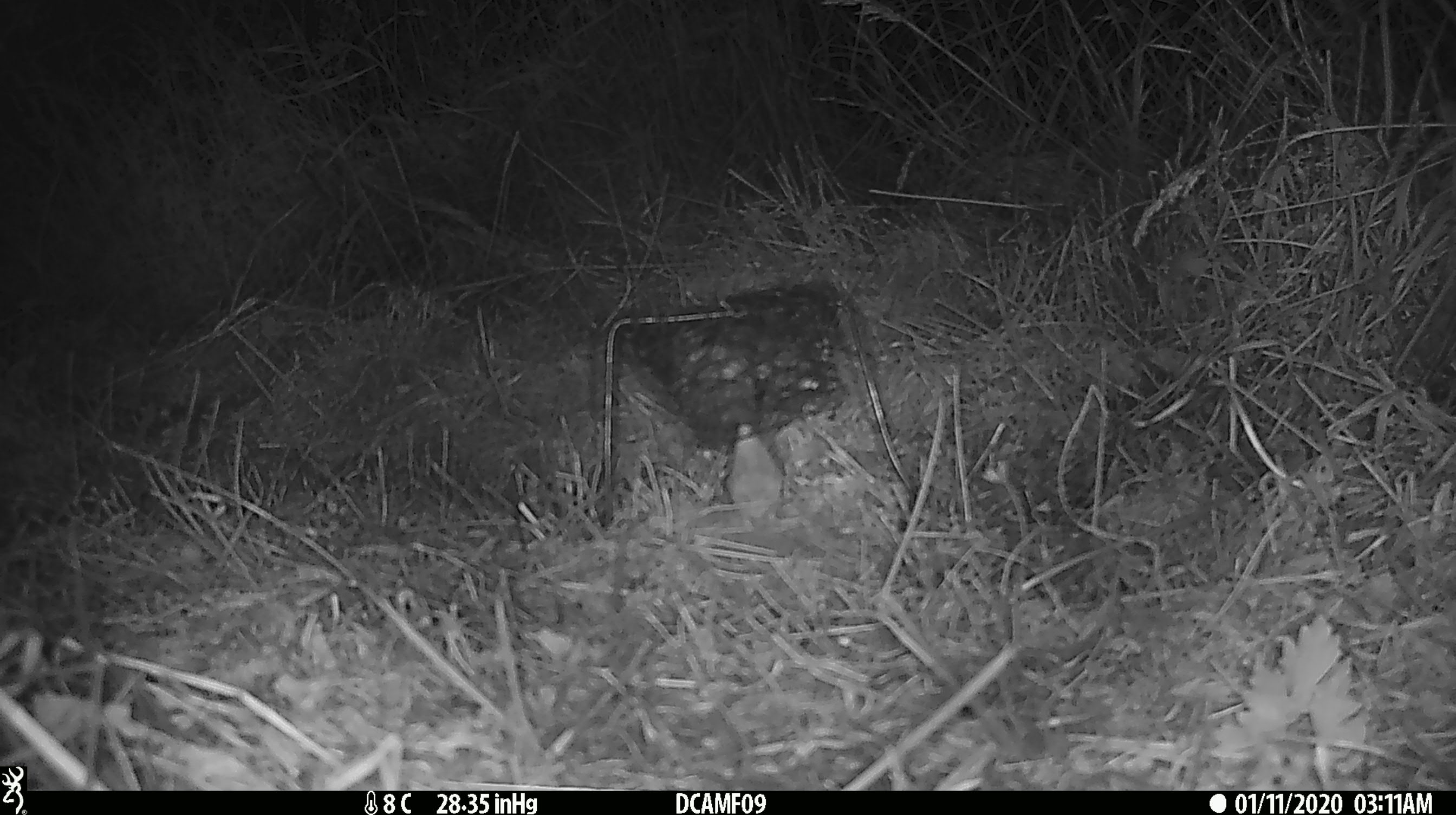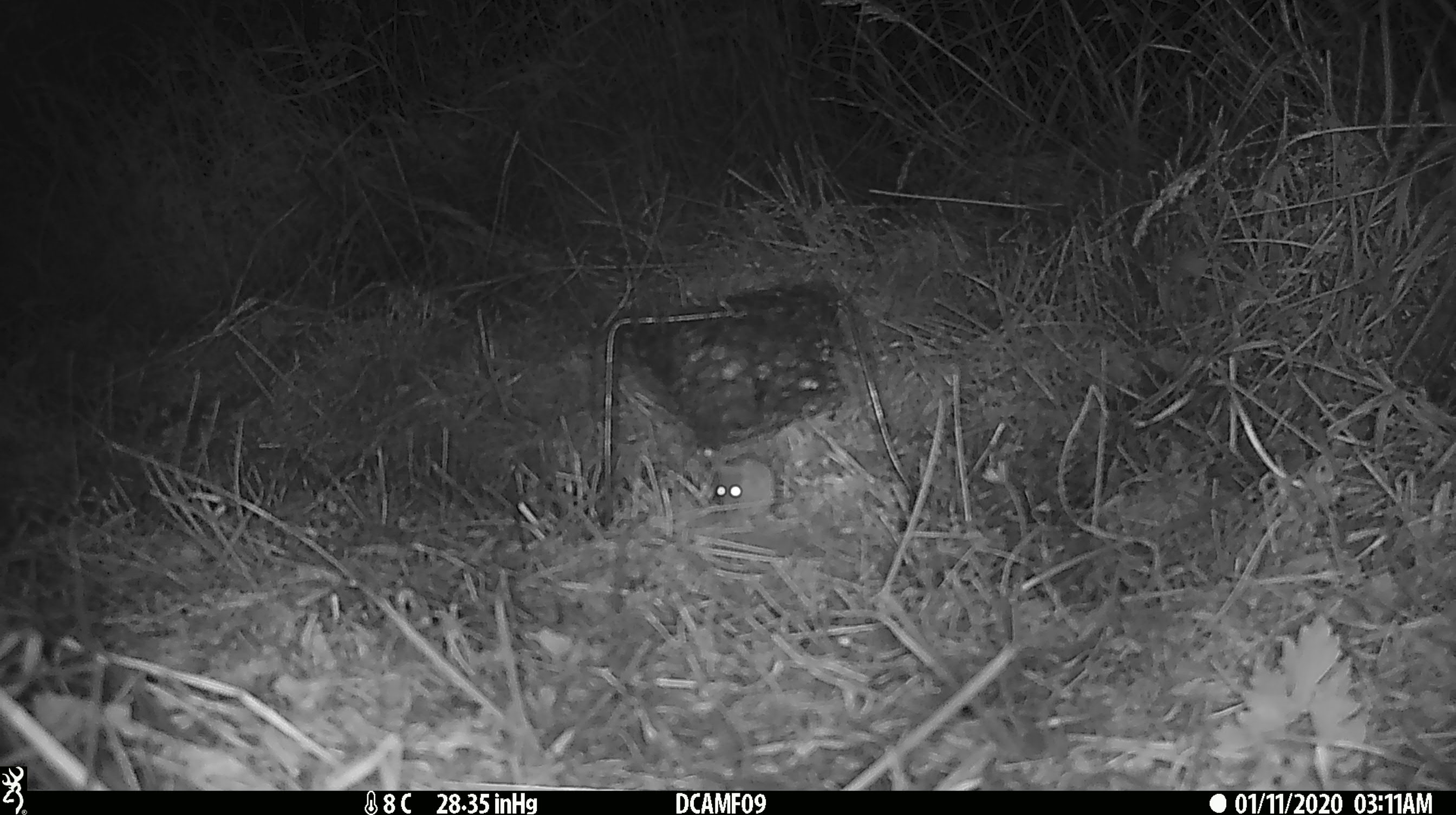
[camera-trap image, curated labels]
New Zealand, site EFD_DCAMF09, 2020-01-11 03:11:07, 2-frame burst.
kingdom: Animalia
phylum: Chordata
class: Mammalia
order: Rodentia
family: Muridae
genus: Mus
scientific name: Mus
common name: mouse